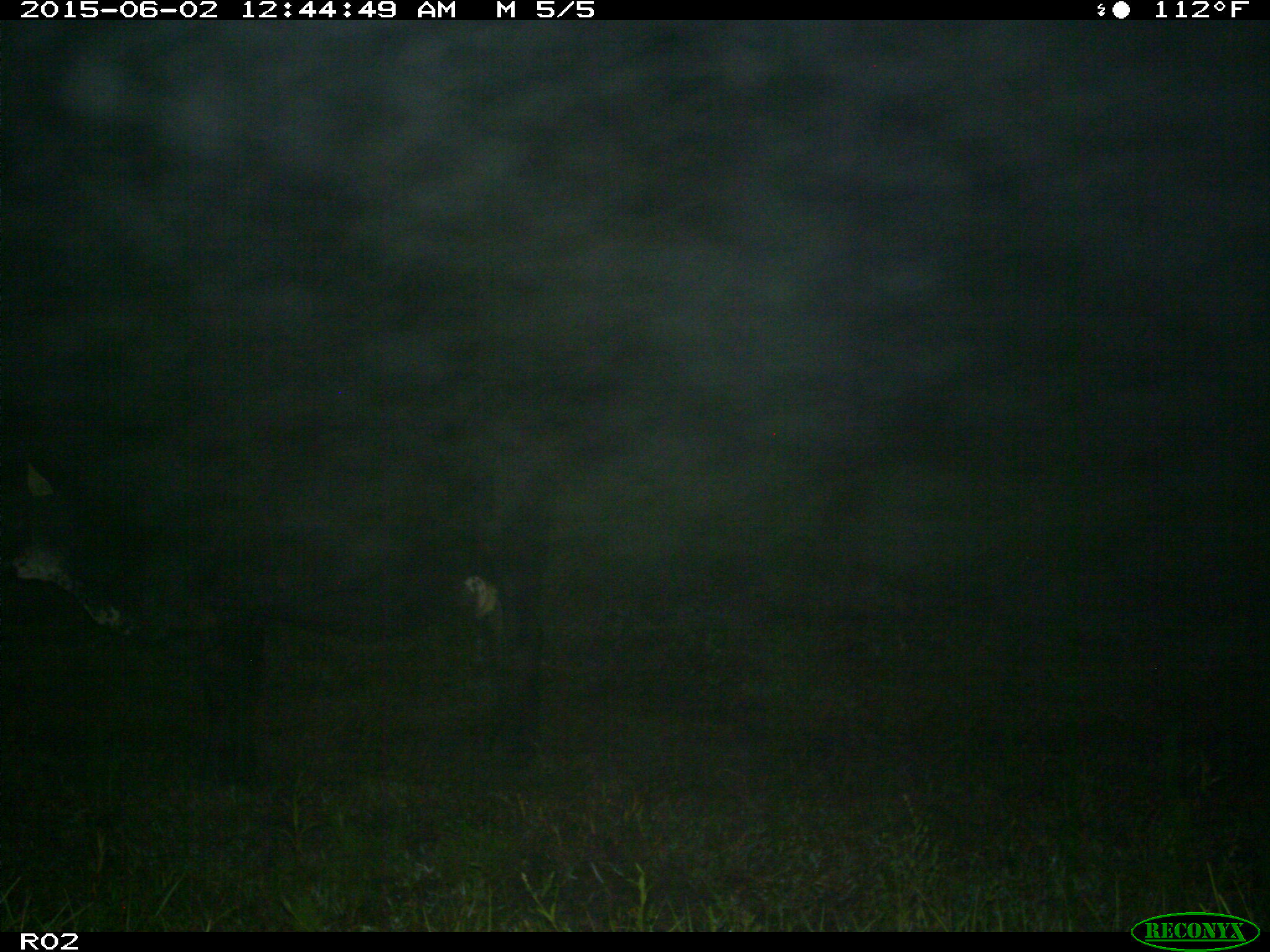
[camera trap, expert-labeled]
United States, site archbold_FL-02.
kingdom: Animalia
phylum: Chordata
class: Mammalia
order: Artiodactyla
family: Bovidae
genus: Bos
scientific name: Bos taurus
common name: domestic cow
Bos taurus (domestic cow).